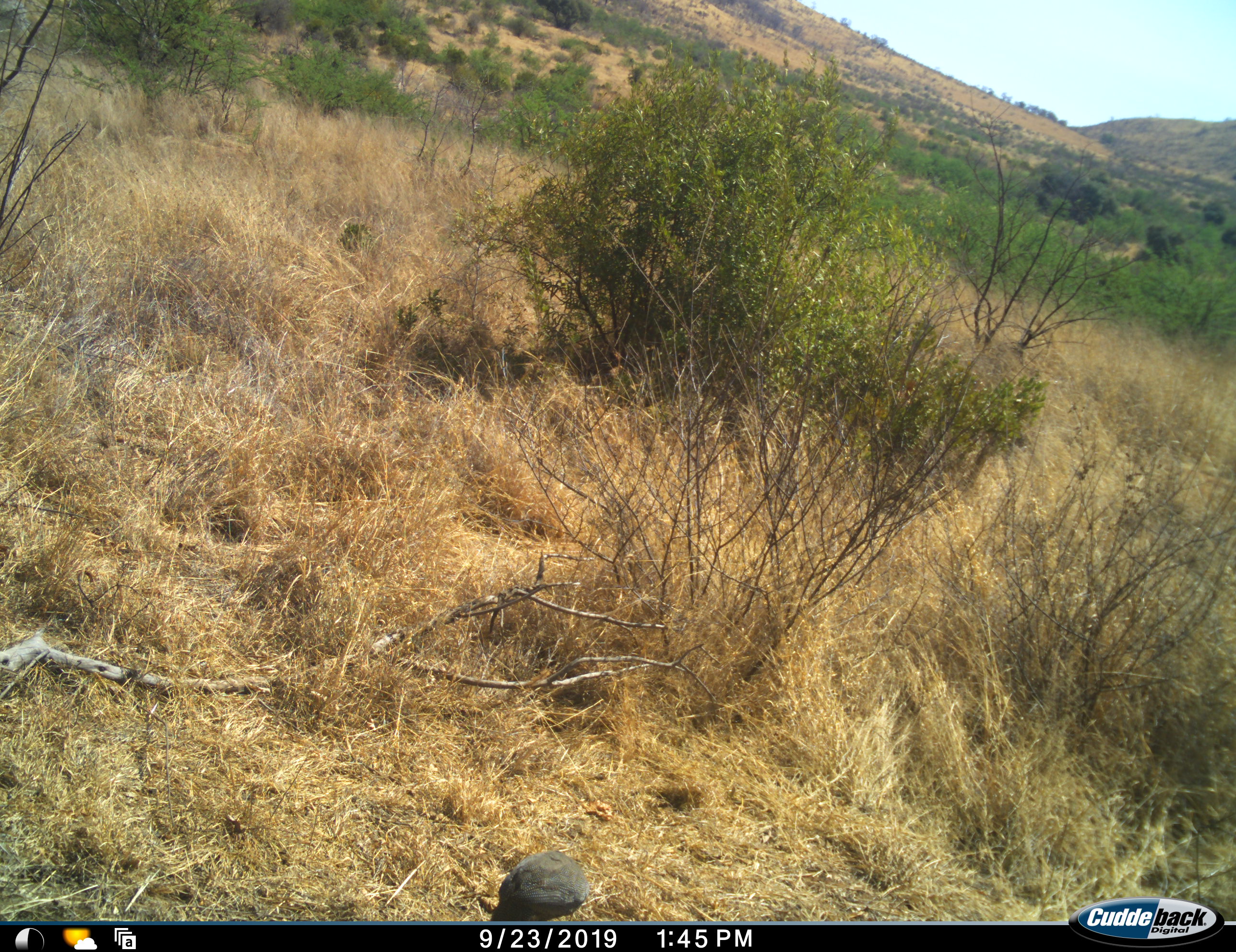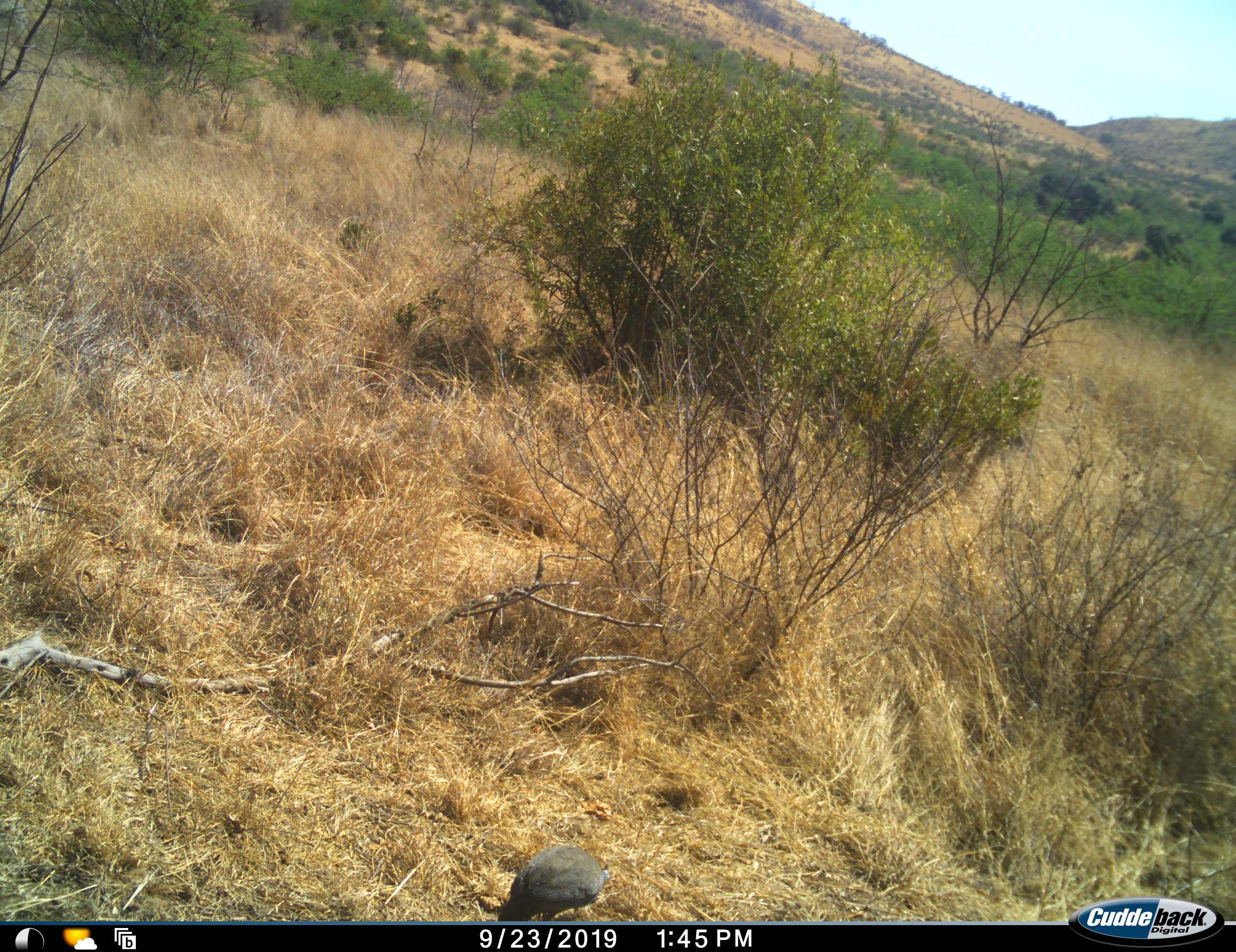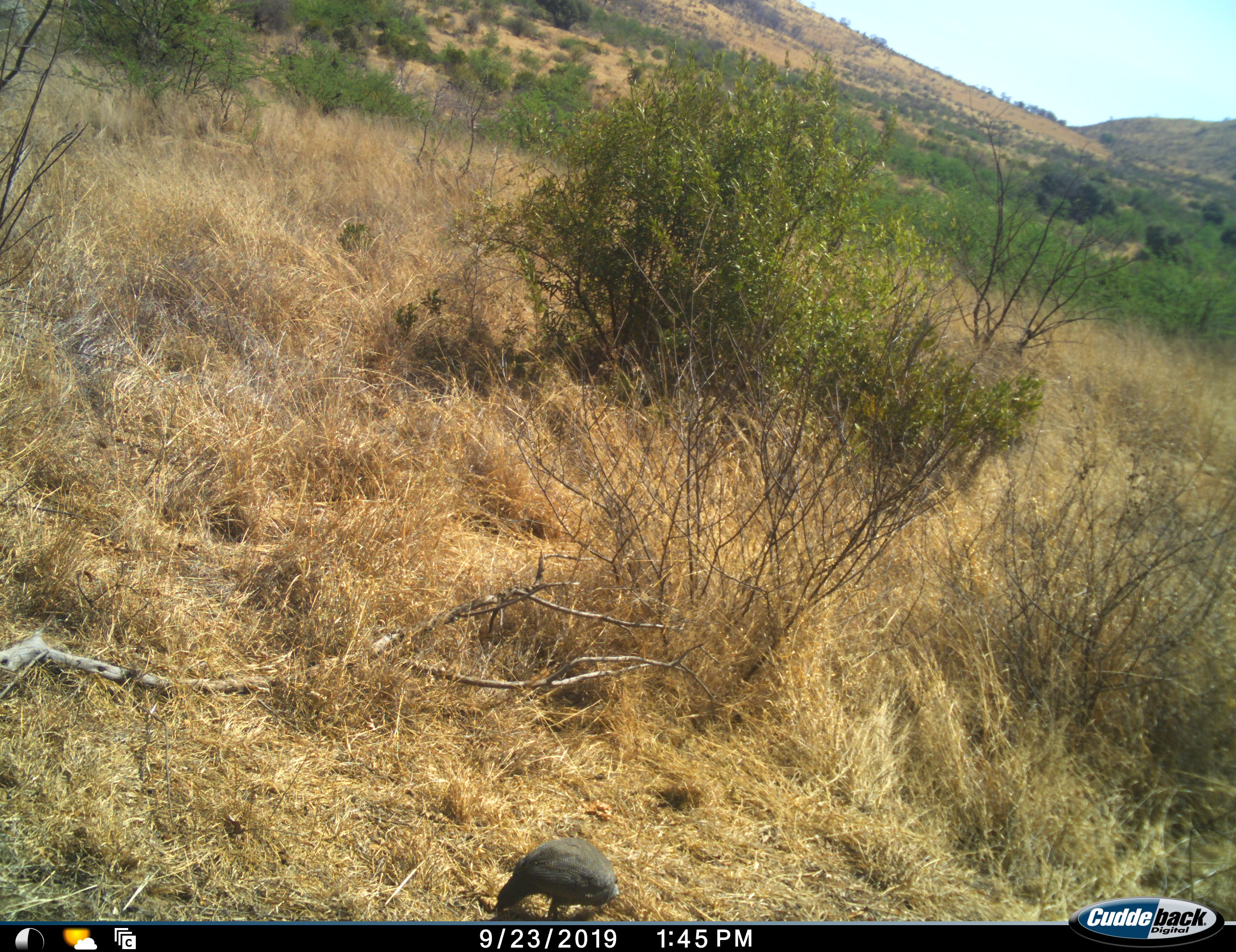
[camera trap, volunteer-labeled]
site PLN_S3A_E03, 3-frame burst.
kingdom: Animalia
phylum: Chordata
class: Aves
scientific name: Aves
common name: bird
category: birdother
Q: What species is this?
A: Birdother (bird) (Aves).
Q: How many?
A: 1.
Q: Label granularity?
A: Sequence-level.